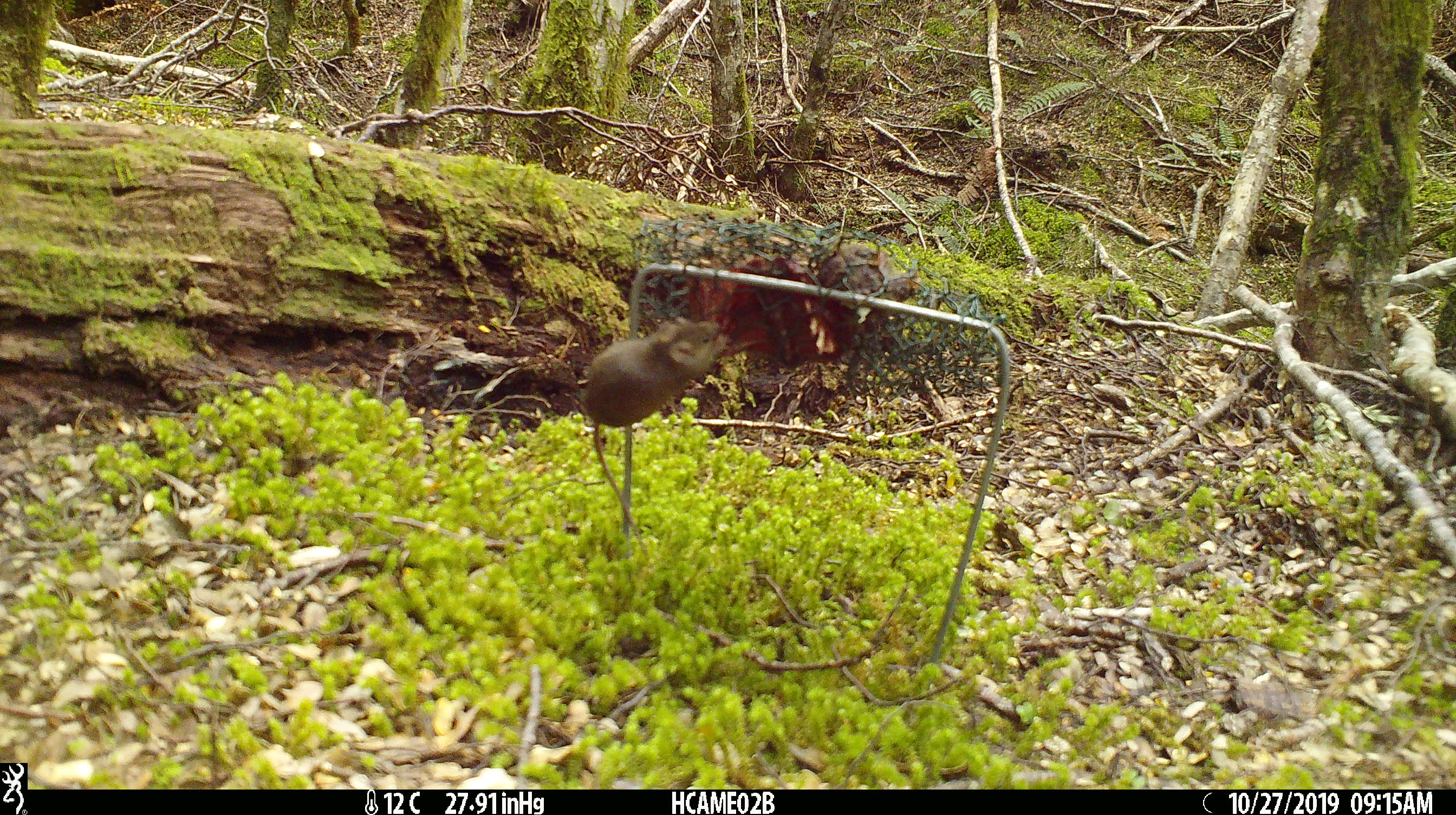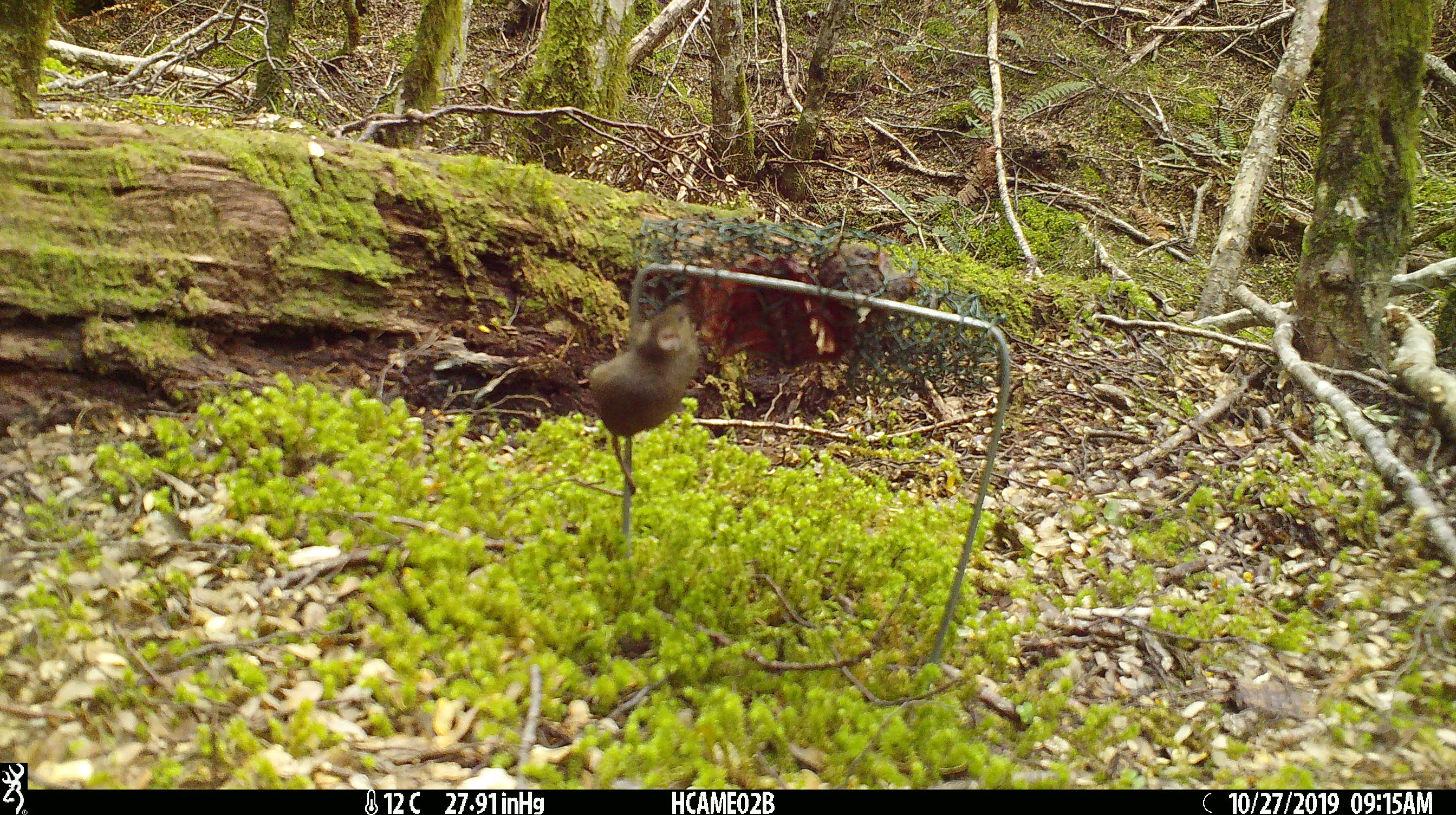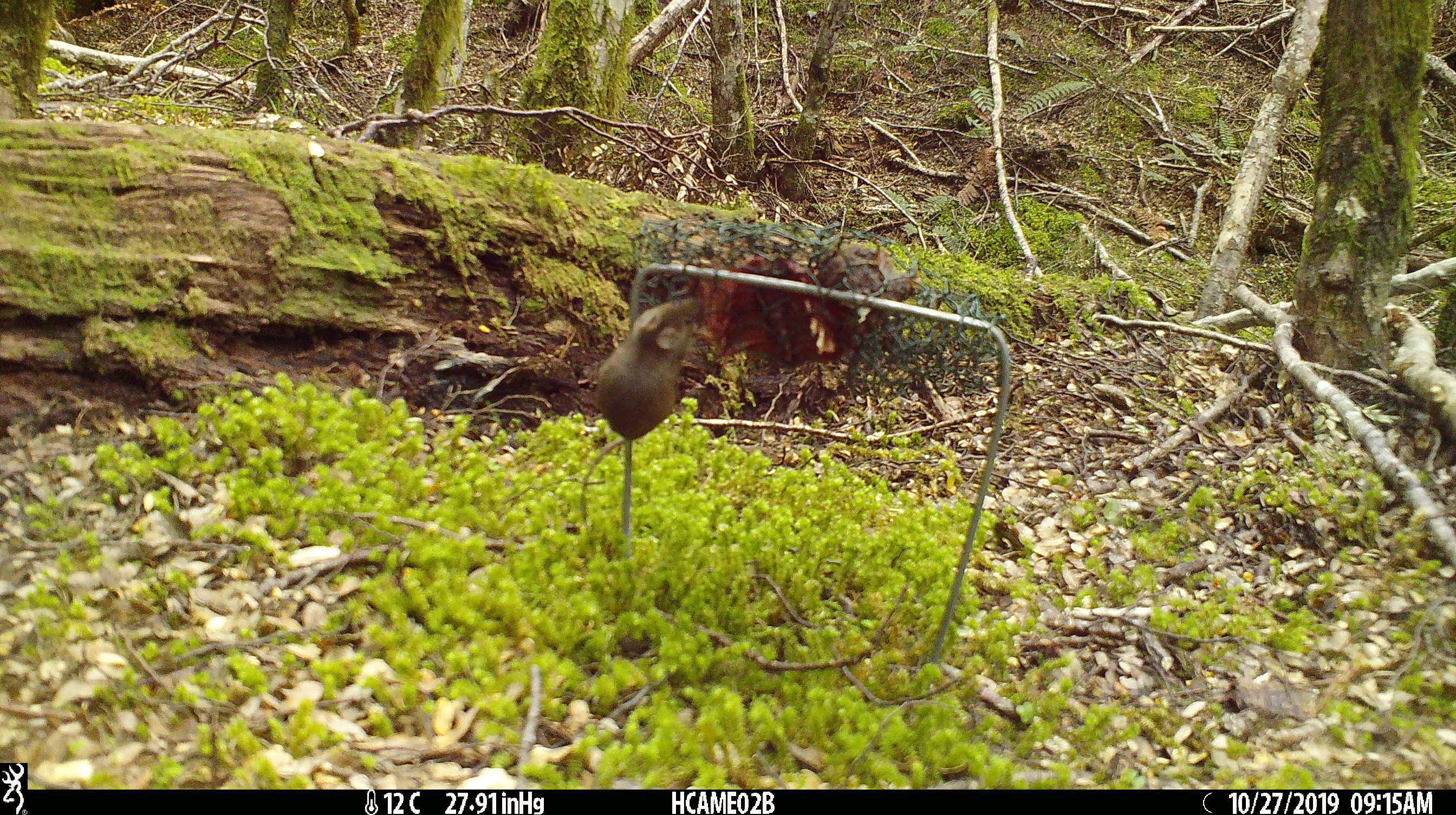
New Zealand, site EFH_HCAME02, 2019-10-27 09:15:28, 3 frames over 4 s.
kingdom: Animalia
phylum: Chordata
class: Mammalia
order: Rodentia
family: Muridae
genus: Mus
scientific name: Mus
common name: mouse